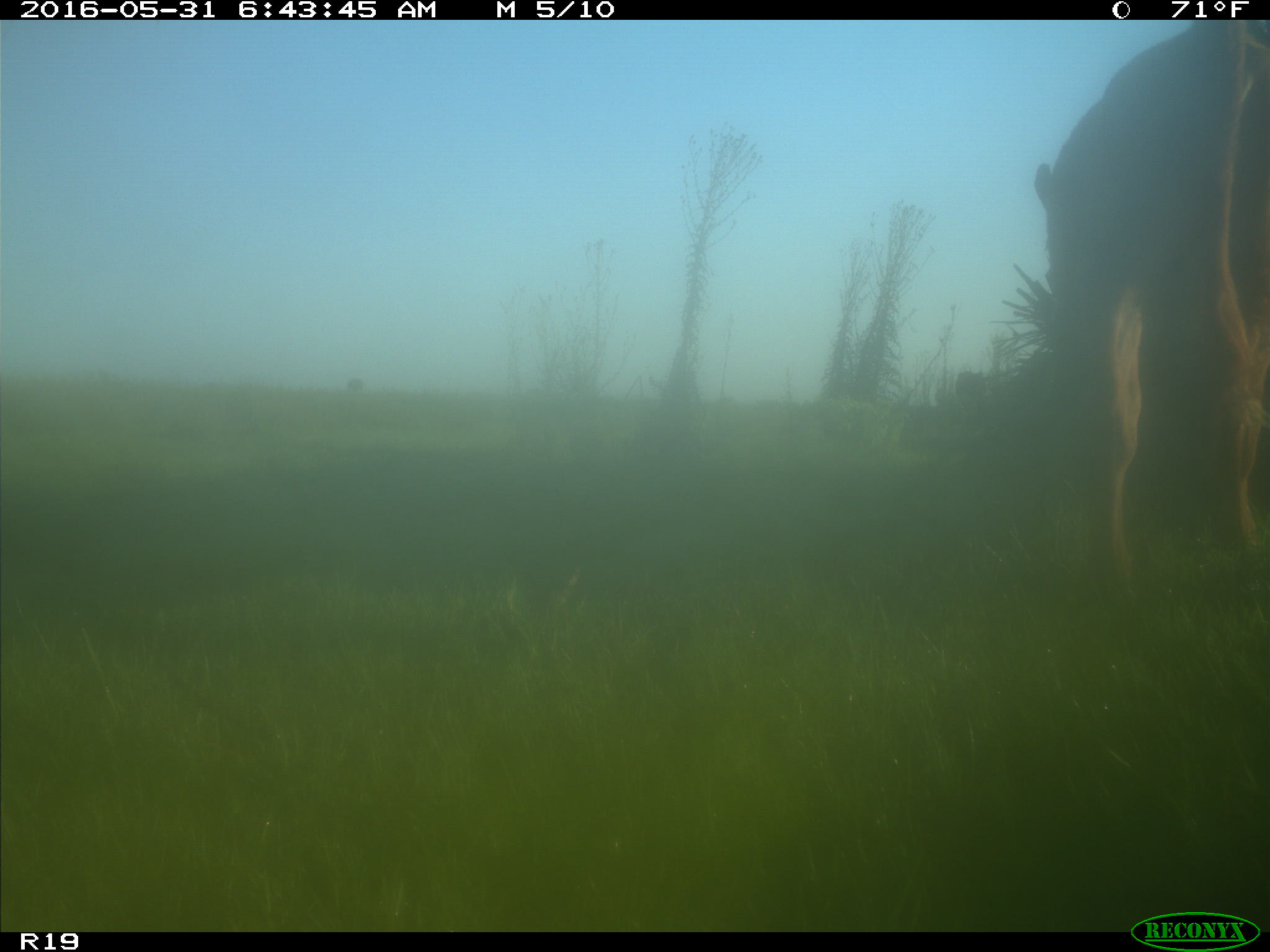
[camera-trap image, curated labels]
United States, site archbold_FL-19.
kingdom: Animalia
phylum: Chordata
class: Mammalia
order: Artiodactyla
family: Bovidae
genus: Bos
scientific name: Bos taurus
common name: domestic cow